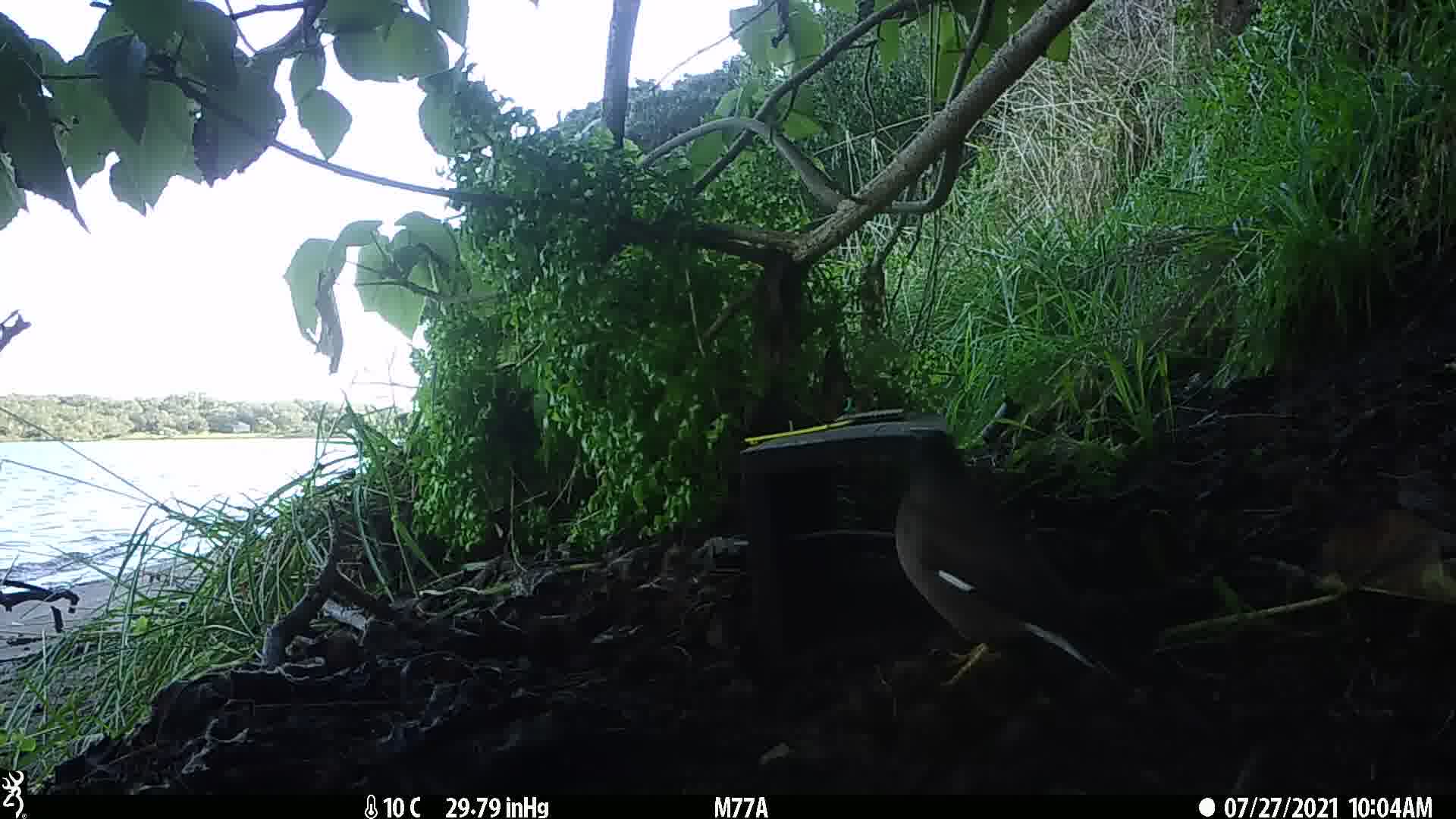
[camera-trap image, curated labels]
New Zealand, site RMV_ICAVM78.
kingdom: Animalia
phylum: Chordata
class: Aves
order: Passeriformes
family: Sturnidae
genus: Acridotheres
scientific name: Acridotheres tristis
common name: common myna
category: myna